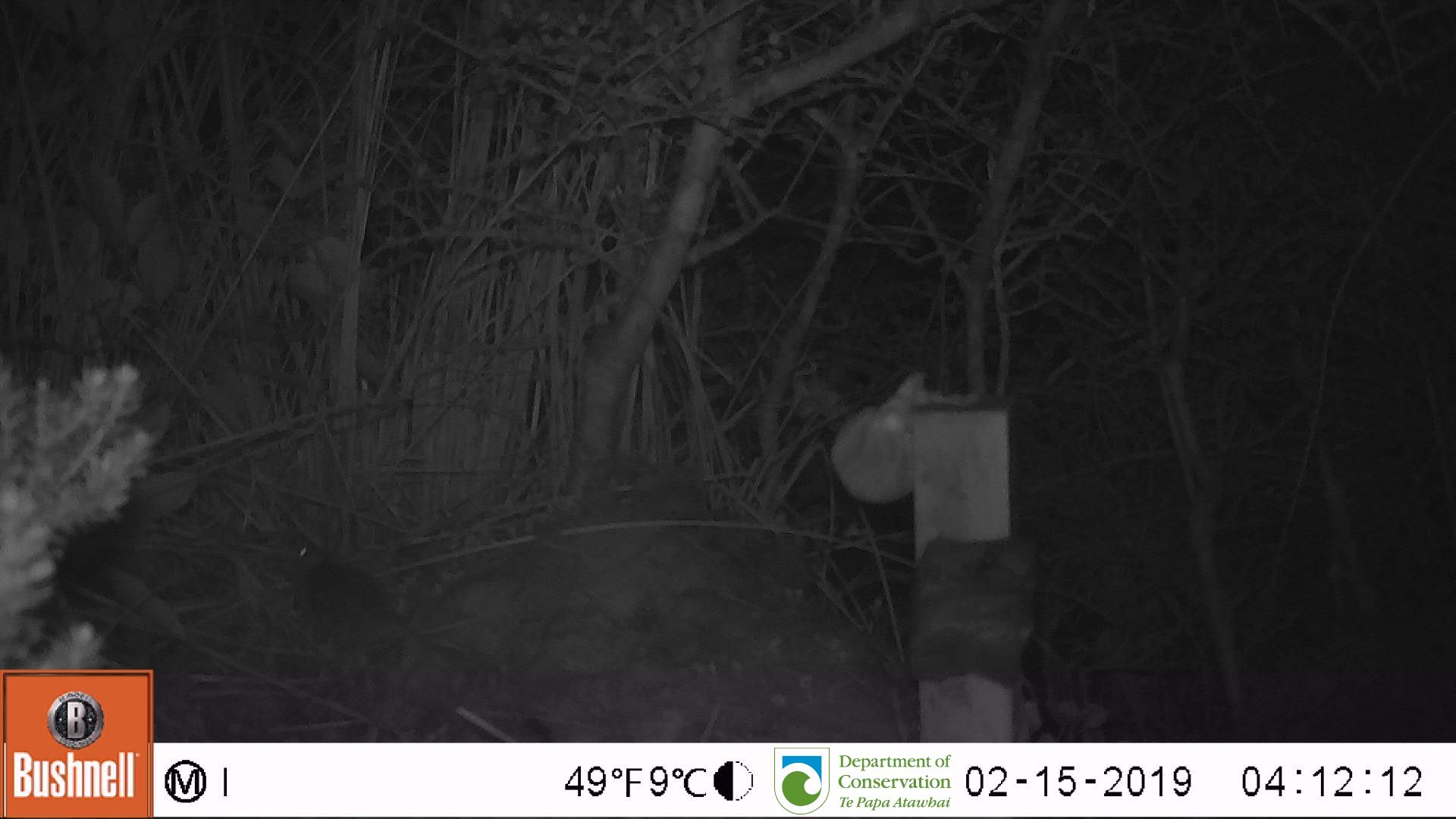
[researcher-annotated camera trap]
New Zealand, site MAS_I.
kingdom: Animalia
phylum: Chordata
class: Mammalia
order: Rodentia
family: Muridae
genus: Mus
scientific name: Mus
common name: mouse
Mouse (Mus).